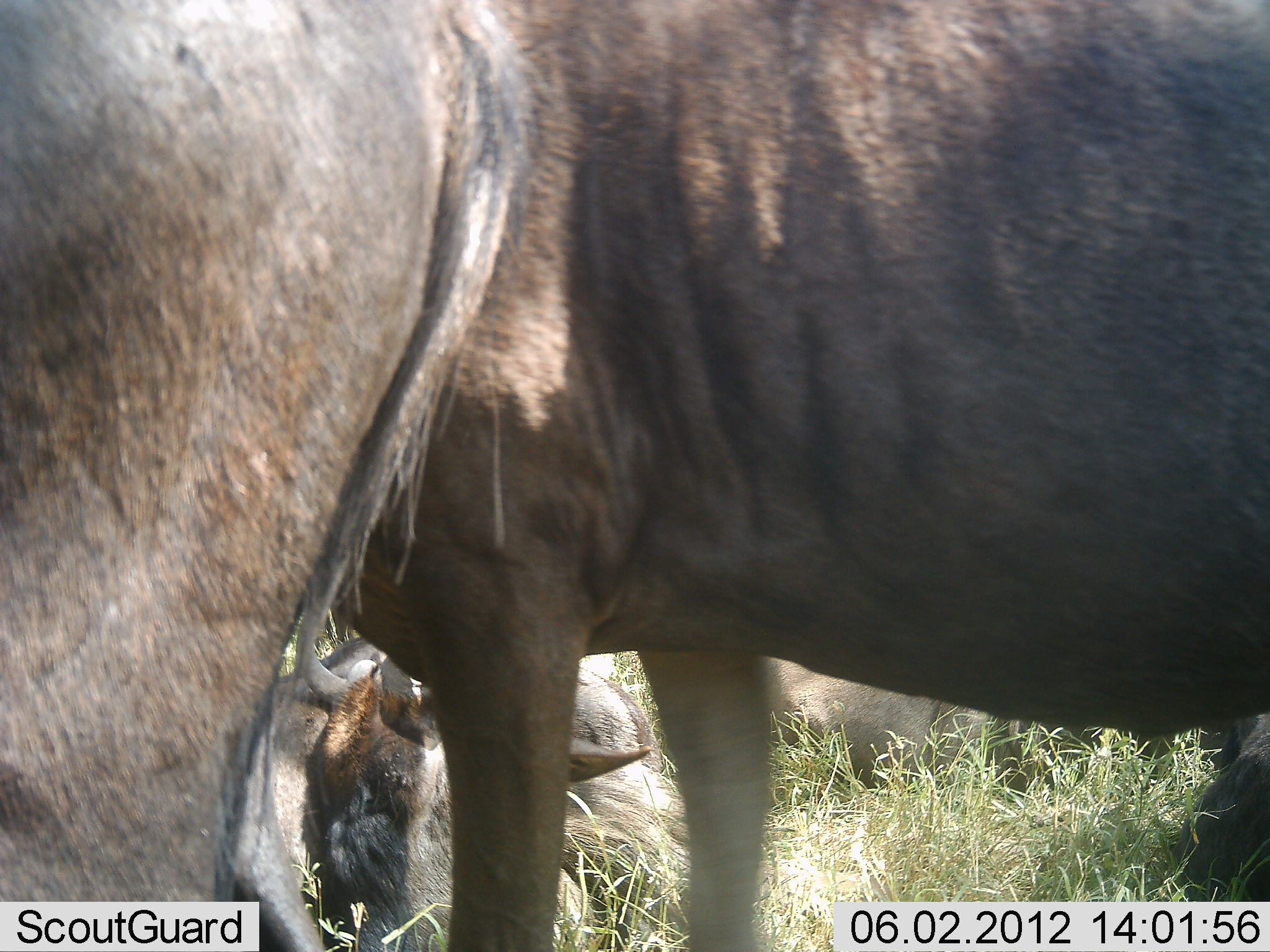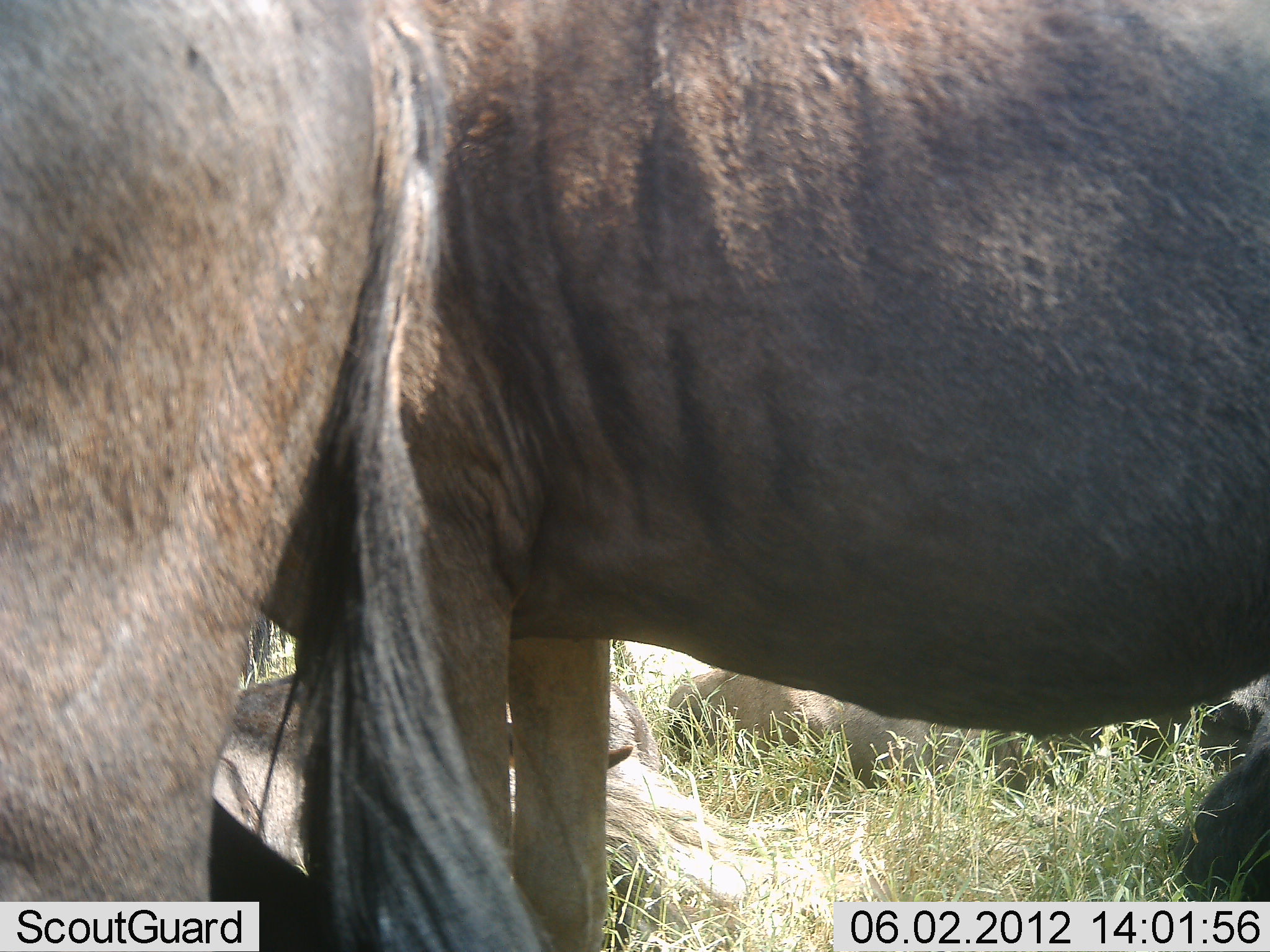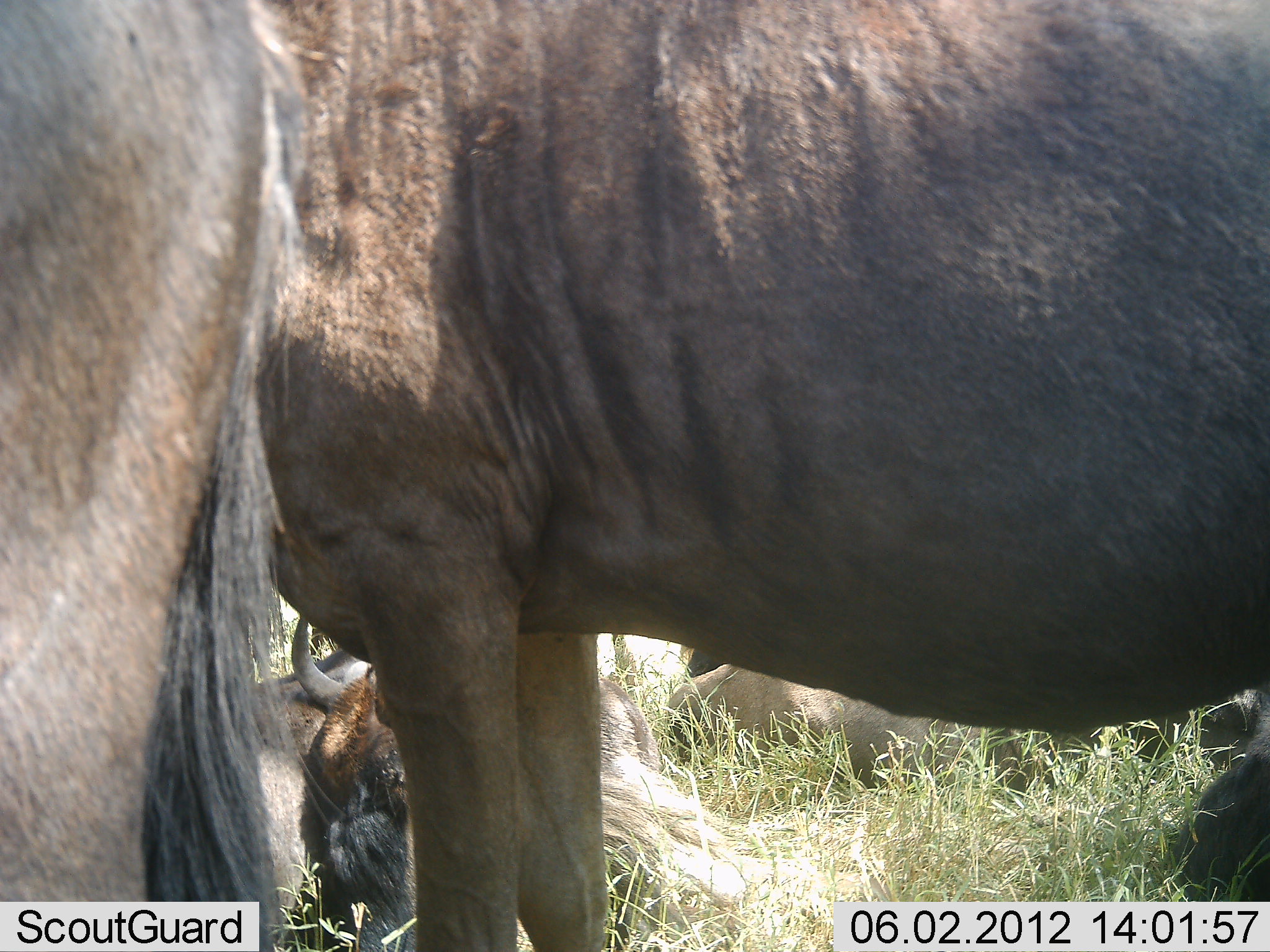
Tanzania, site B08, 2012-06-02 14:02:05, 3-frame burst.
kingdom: Animalia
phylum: Chordata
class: Mammalia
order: Artiodactyla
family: Bovidae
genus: Connochaetes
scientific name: Connochaetes taurinus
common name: blue wildebeest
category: wildebeest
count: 5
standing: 70%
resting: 100%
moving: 0%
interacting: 0%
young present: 0%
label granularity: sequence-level